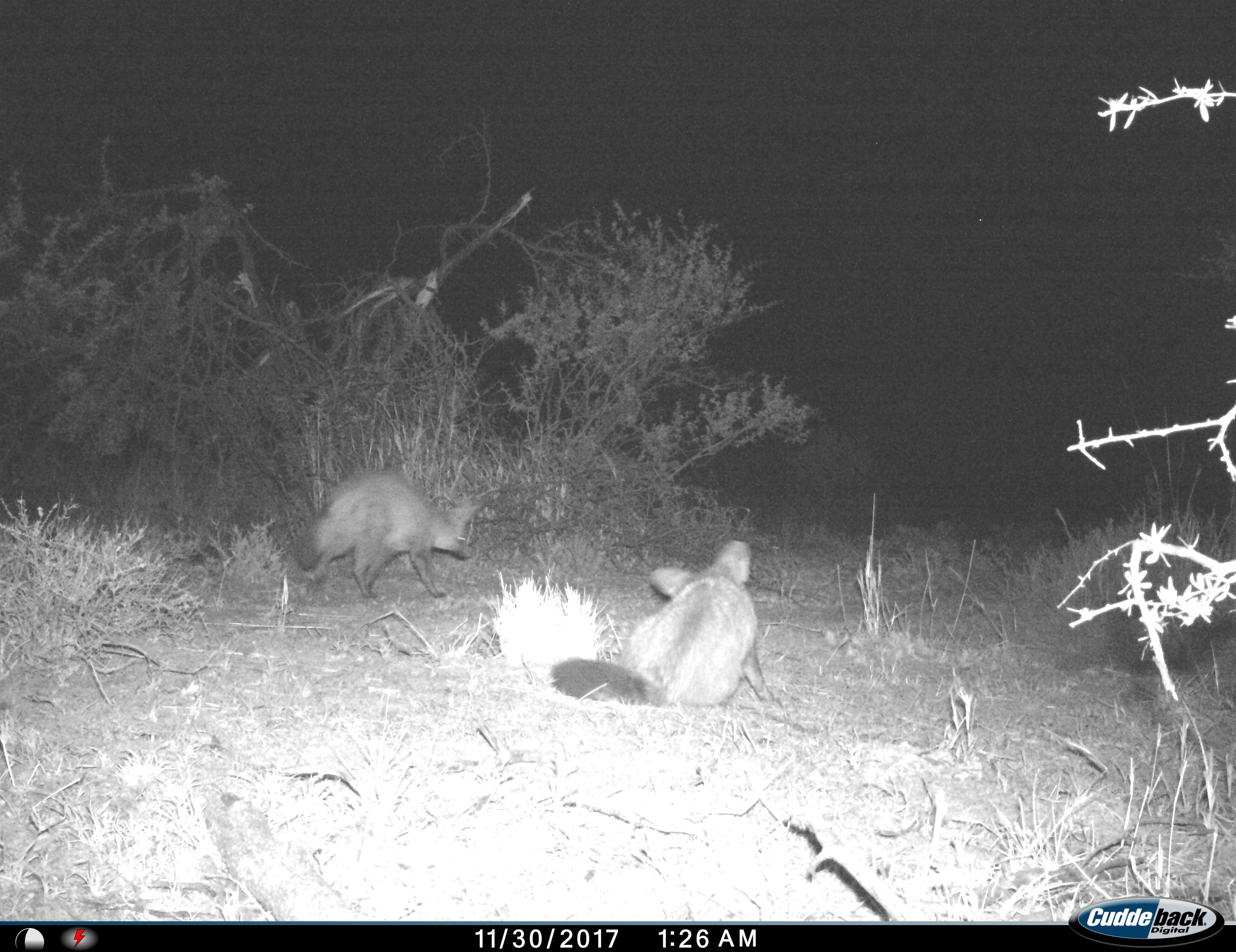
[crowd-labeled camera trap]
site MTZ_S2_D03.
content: unidentified animal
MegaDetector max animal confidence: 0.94